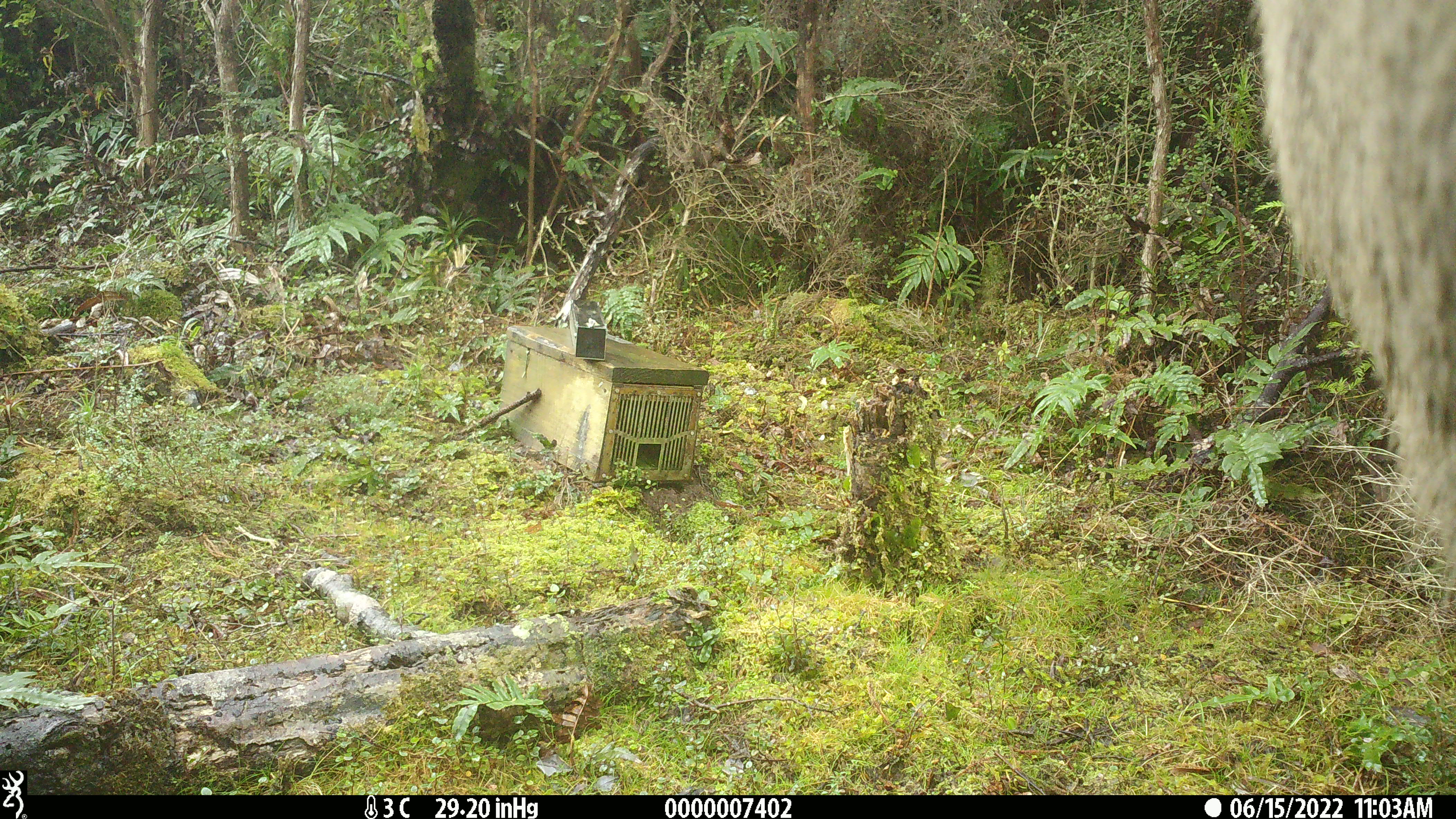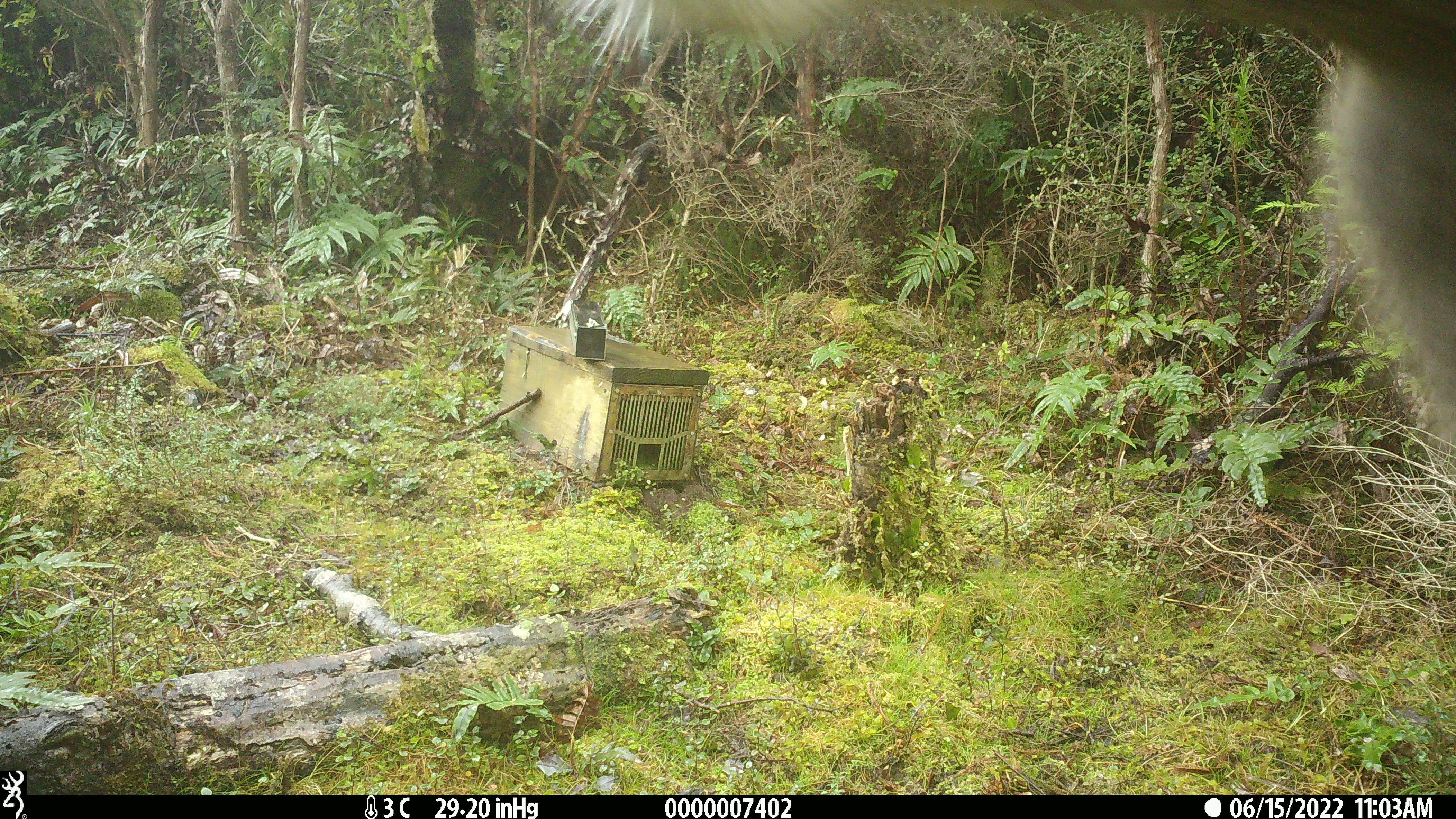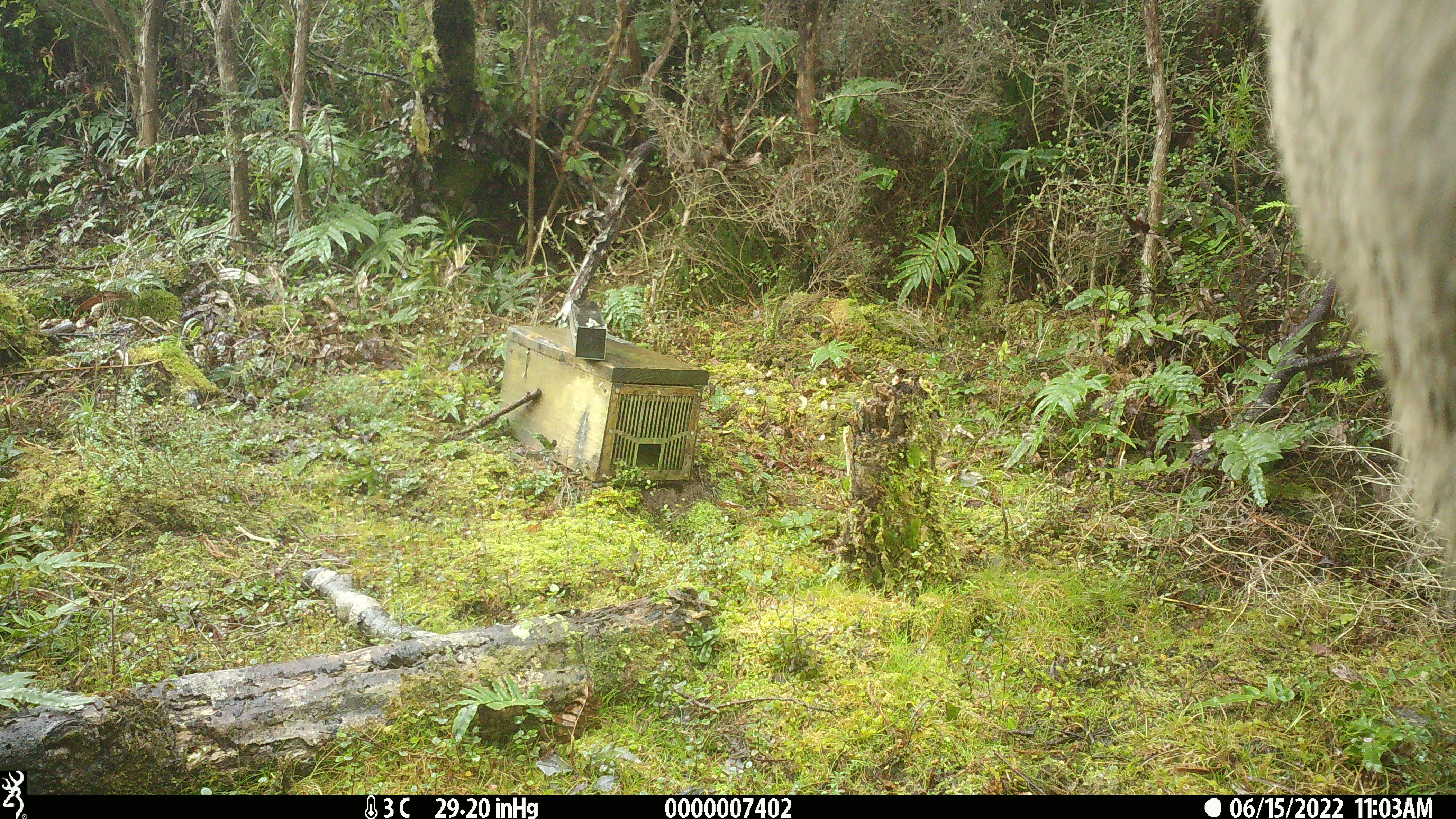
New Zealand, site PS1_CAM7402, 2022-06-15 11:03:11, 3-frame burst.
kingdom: Animalia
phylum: Chordata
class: Mammalia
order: Artiodactyla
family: Cervidae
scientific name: Cervidae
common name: deer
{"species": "deer (Cervidae)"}